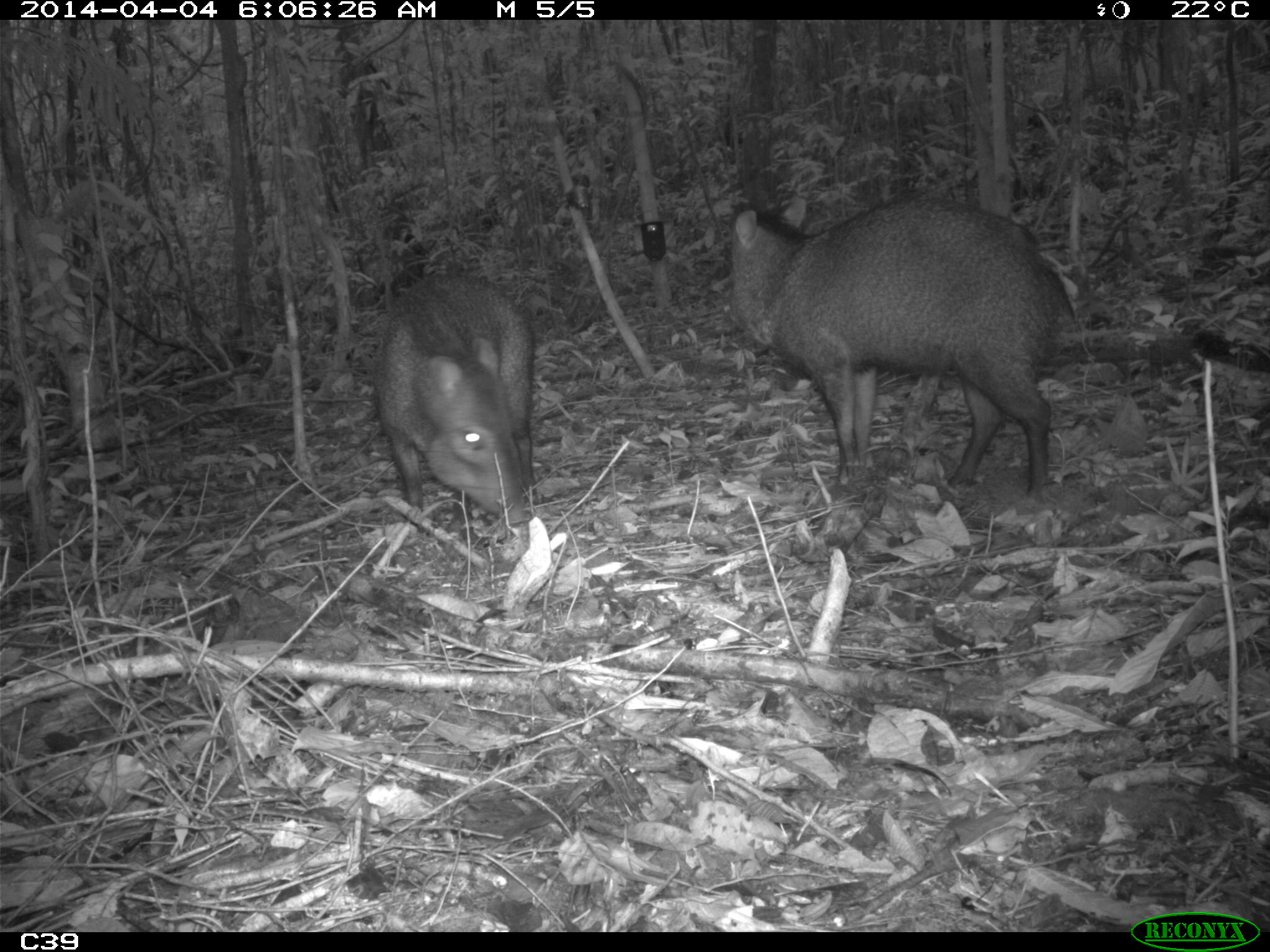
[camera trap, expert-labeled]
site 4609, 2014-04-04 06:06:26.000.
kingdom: Animalia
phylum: Chordata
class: Mammalia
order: Artiodactyla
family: Tayassuidae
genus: Pecari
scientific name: Pecari tajacu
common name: collared peccary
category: tayassu tajacu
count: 2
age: adult